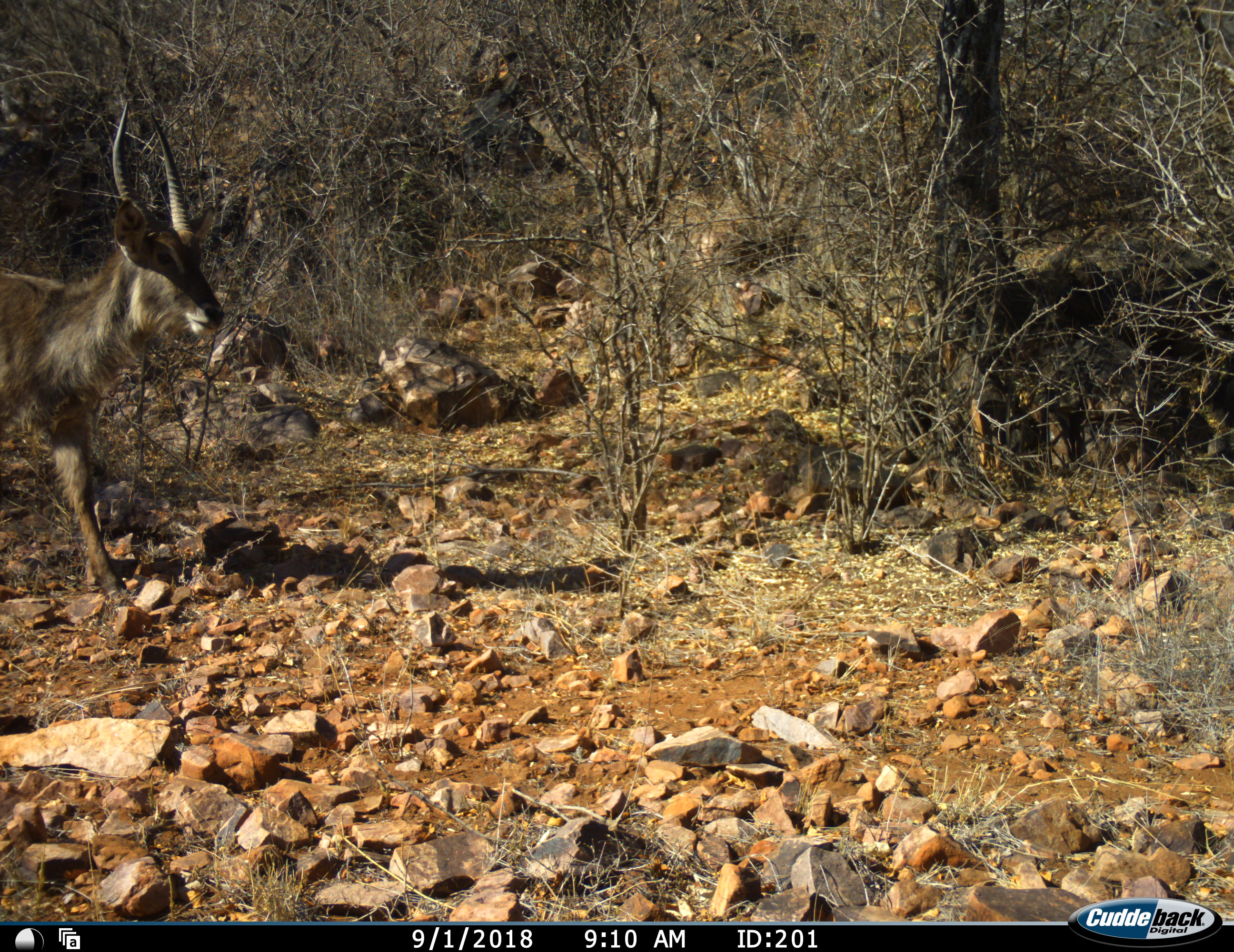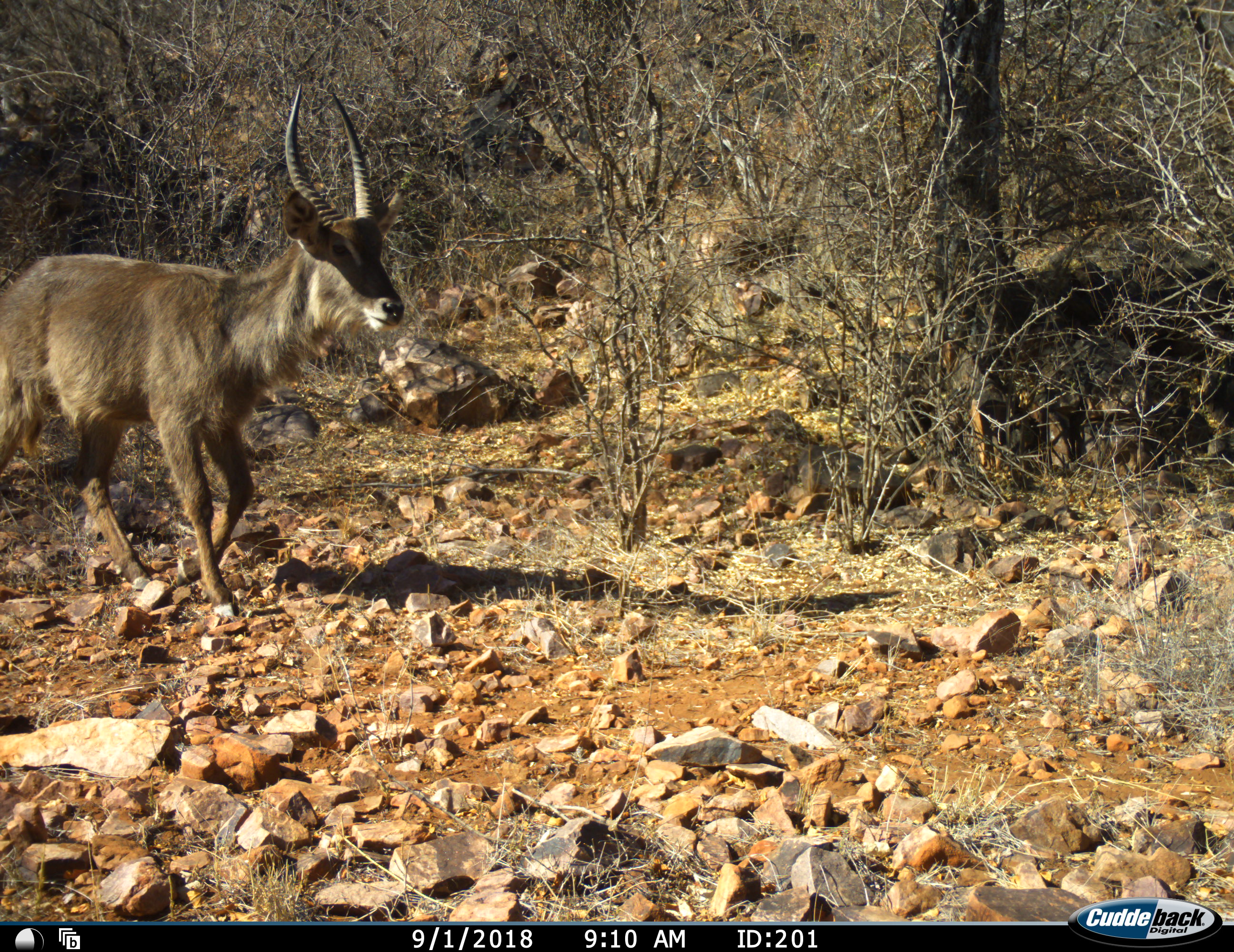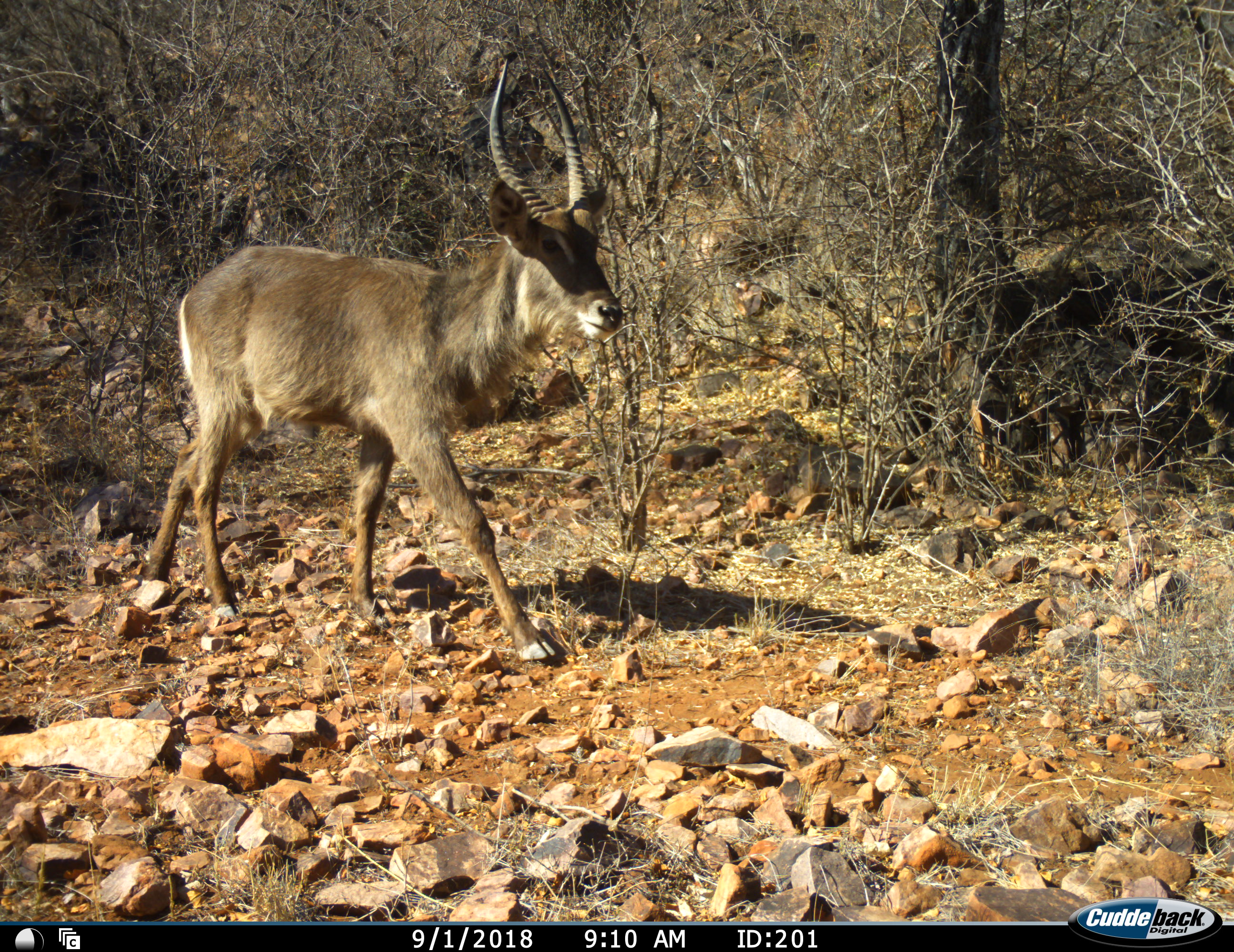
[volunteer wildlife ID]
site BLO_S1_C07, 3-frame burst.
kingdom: Animalia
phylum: Chordata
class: Mammalia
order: Artiodactyla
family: Bovidae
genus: Kobus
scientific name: Kobus ellipsiprymnus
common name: waterbuck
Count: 1.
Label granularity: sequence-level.